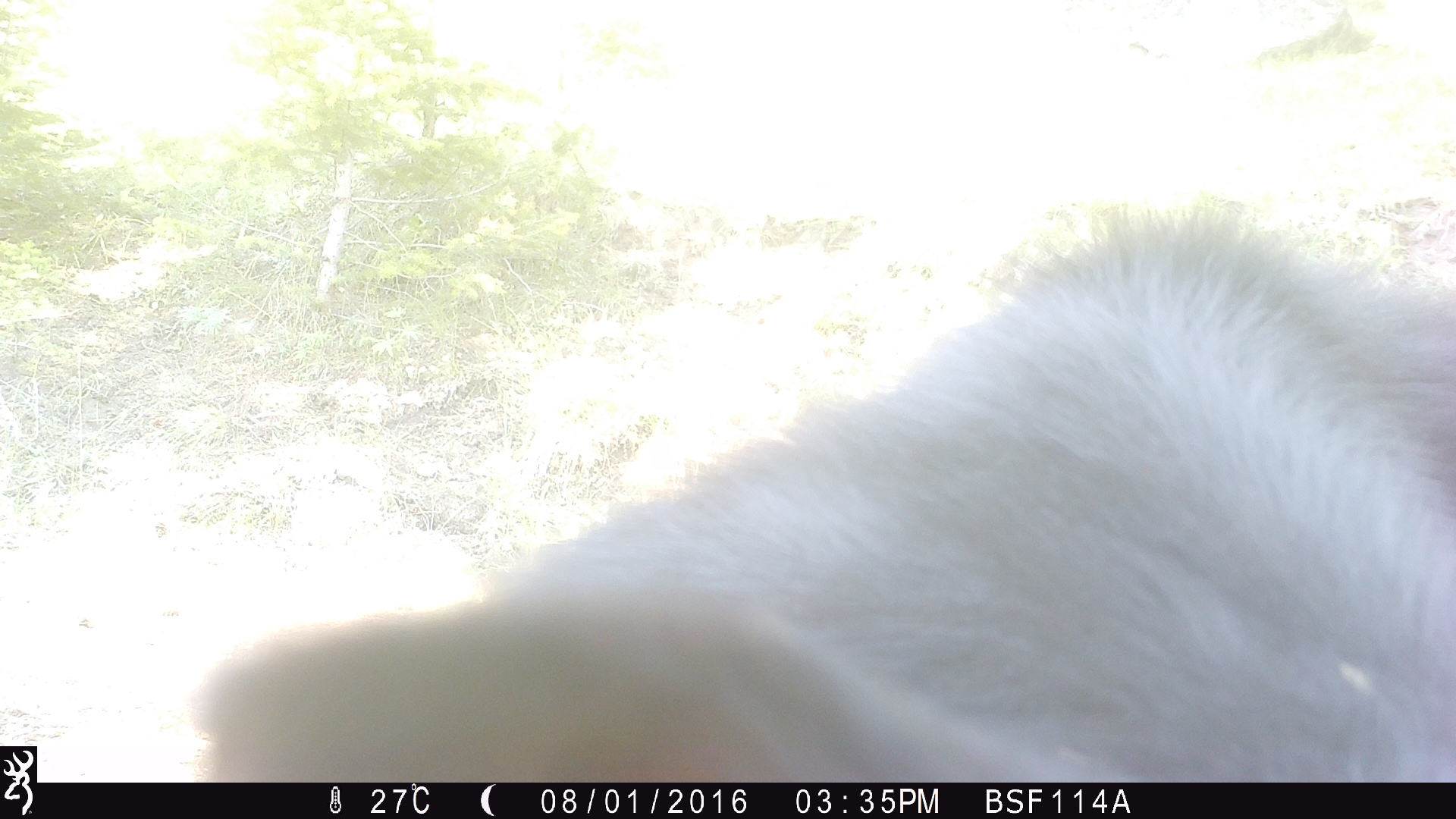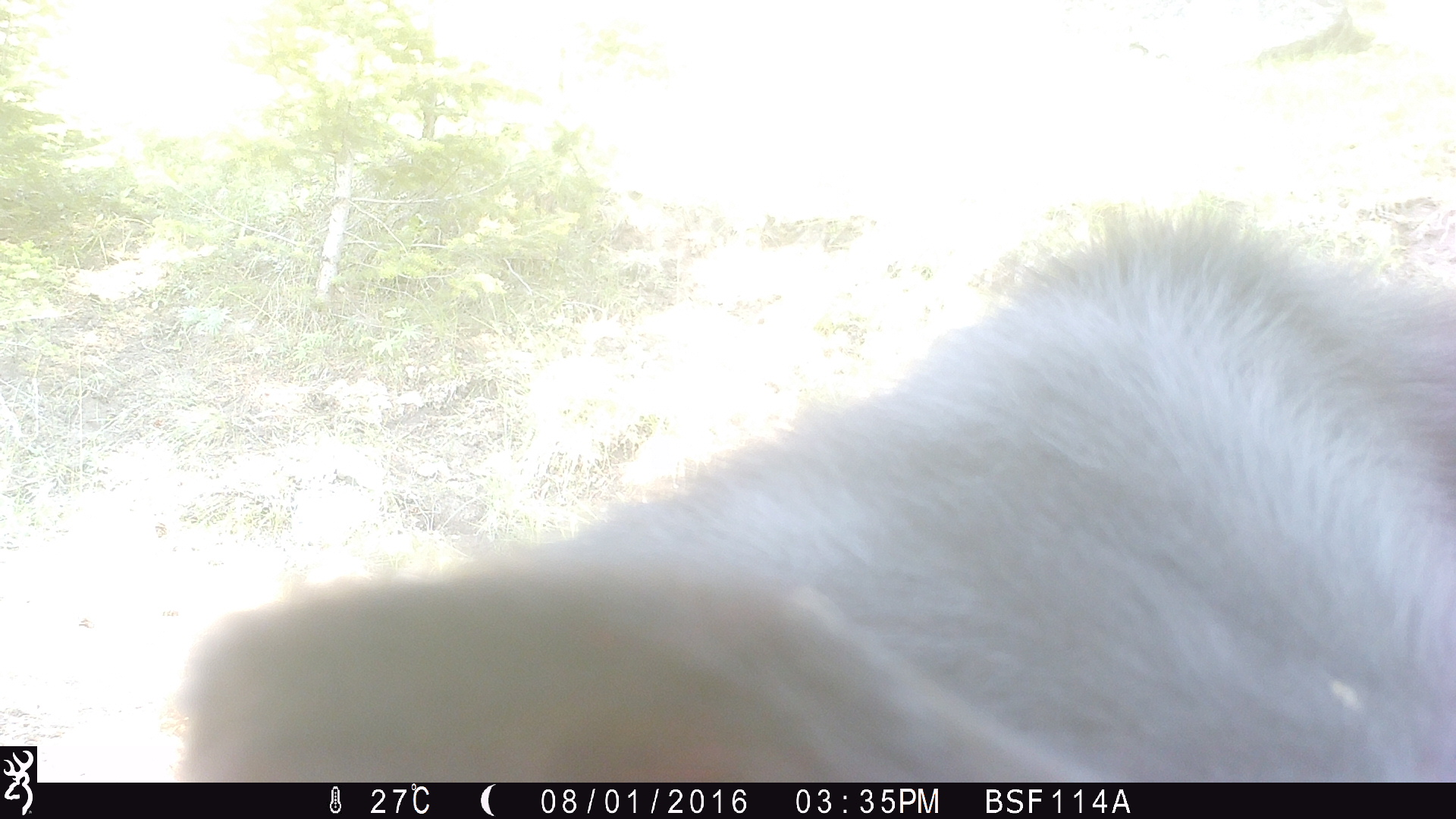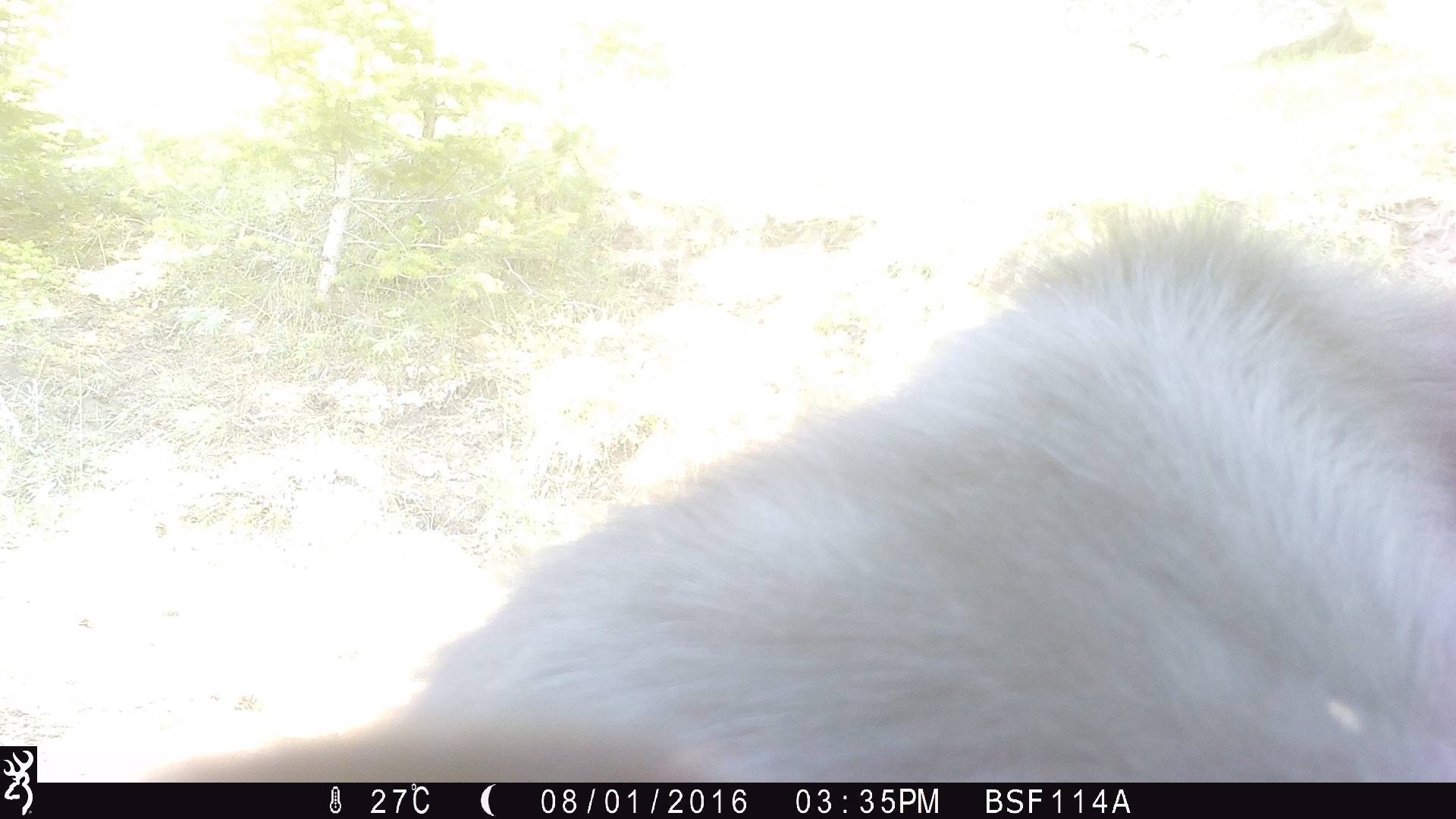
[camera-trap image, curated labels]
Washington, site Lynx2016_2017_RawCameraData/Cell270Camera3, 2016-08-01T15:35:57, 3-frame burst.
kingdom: Animalia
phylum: Chordata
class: Mammalia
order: Artiodactyla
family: Bovidae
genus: Bos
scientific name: Bos taurus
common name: domestic cattle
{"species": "domestic cattle (Bos taurus)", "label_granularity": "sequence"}